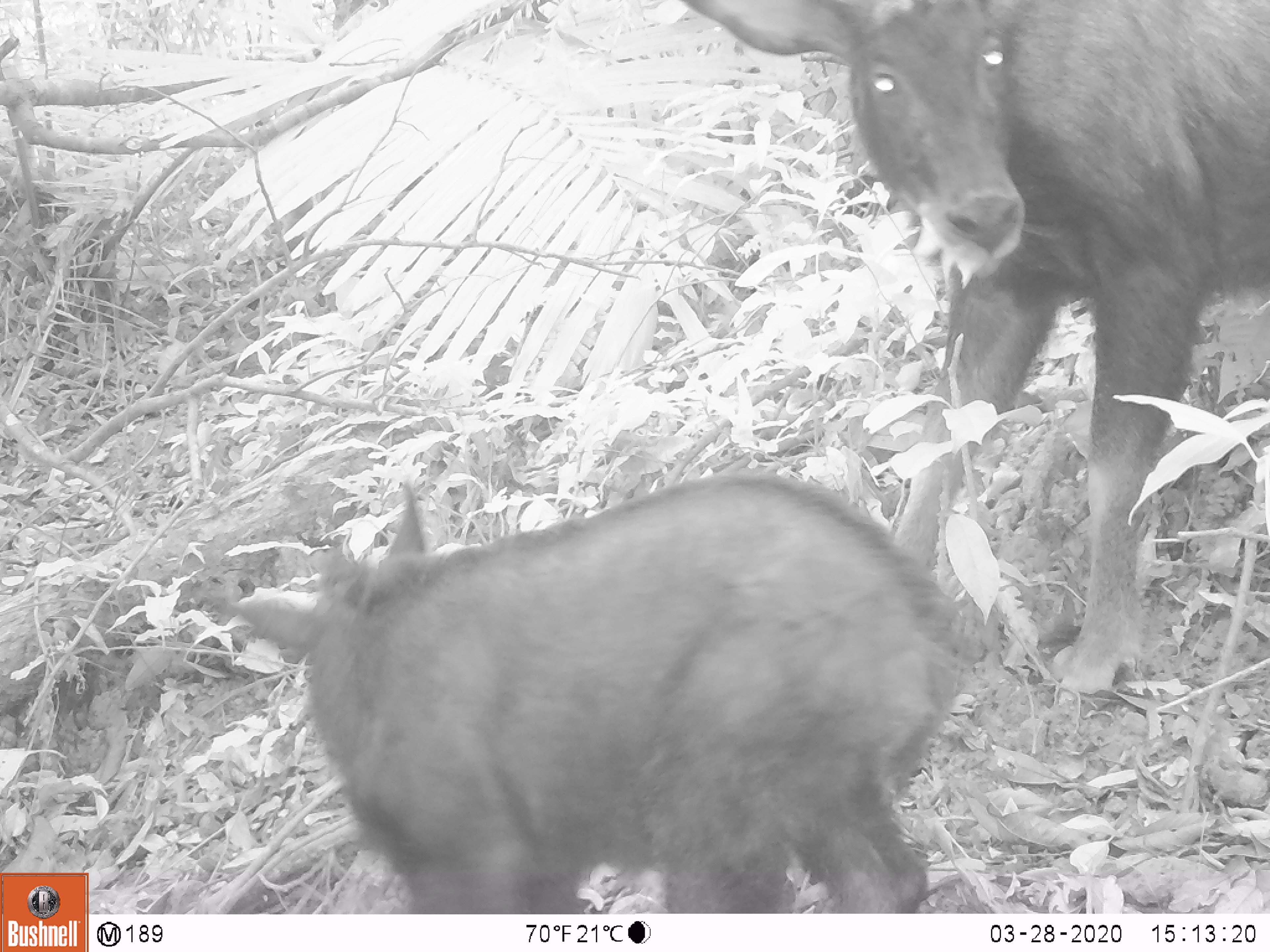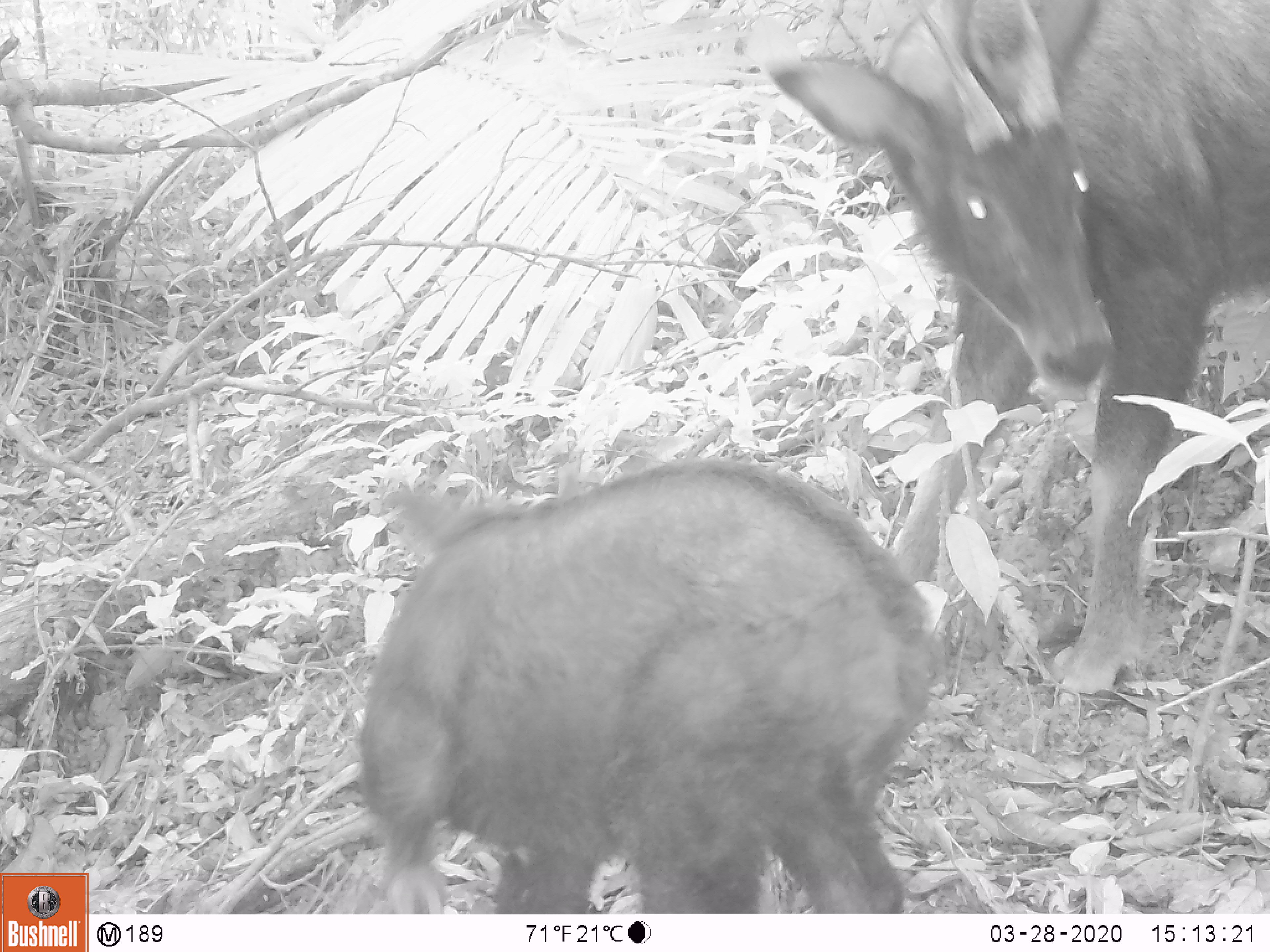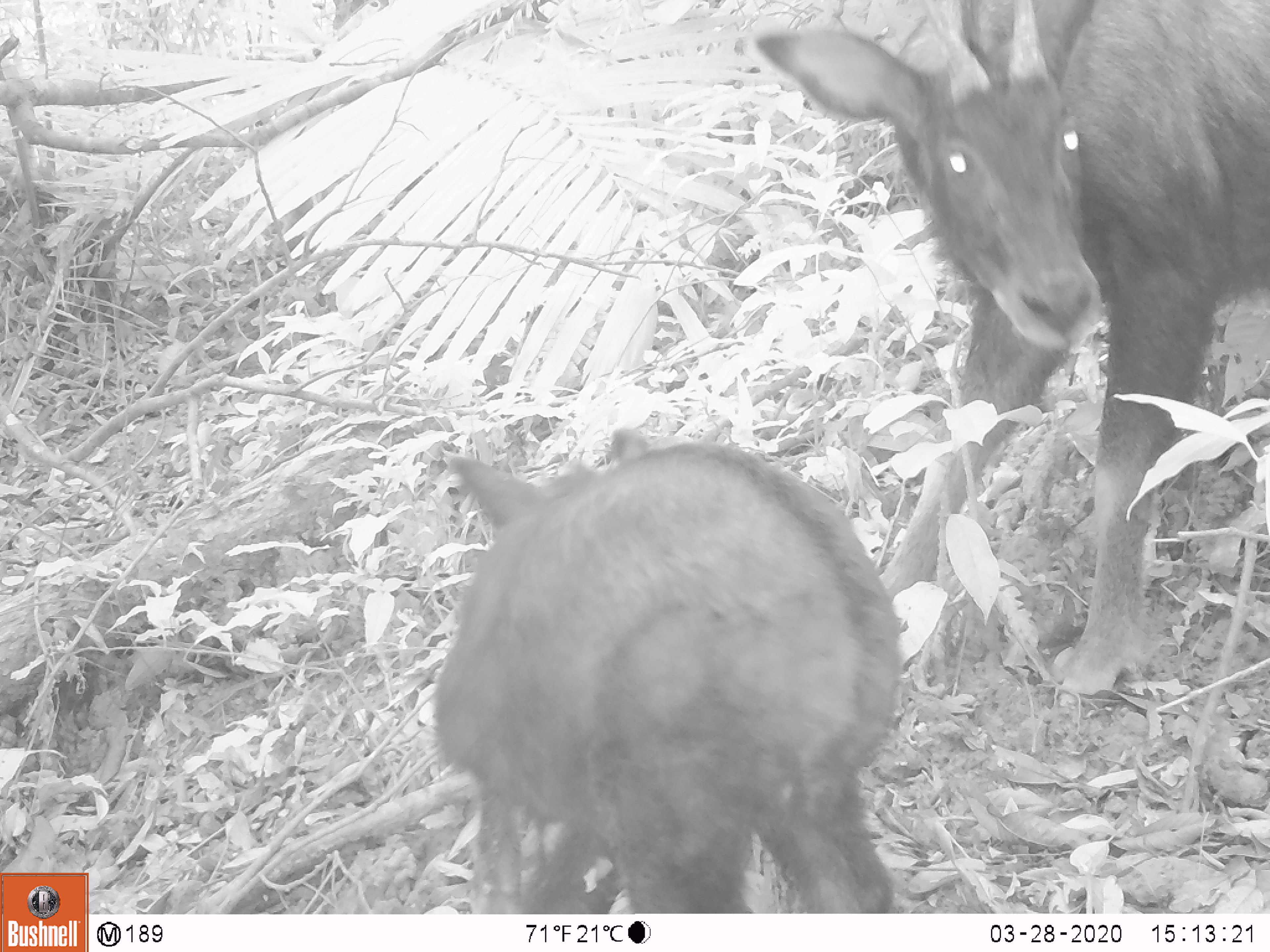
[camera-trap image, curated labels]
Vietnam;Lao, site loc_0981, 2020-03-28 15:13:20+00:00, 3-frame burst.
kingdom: Animalia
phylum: Chordata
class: Mammalia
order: Artiodactyla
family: Bovidae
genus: Capricornis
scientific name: Capricornis sumatraensis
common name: chinese serow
Chinese serow (Capricornis sumatraensis). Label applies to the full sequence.